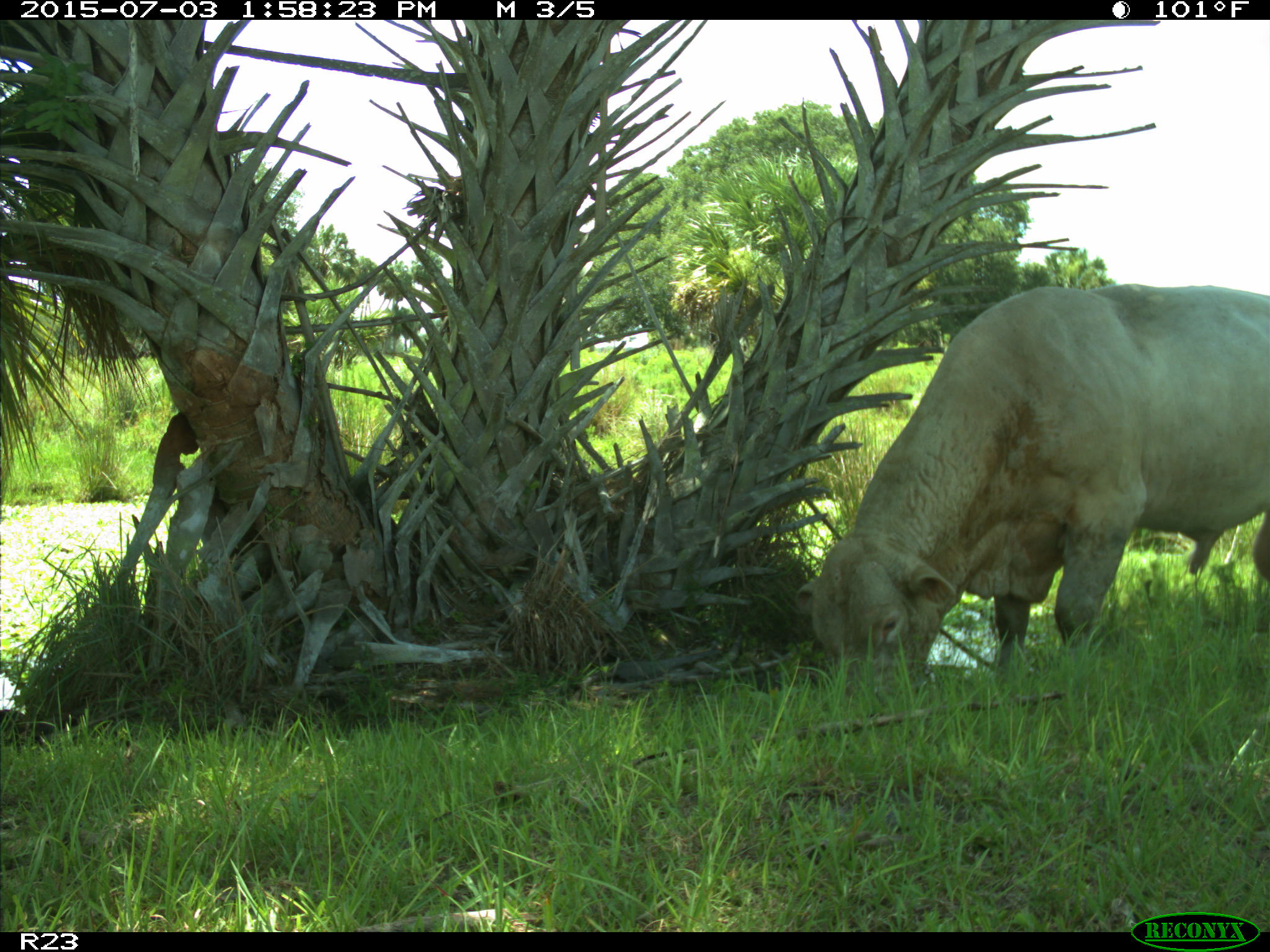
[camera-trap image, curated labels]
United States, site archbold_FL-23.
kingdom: Animalia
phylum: Chordata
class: Mammalia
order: Artiodactyla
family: Bovidae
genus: Bos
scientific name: Bos taurus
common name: domestic cow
Bos taurus (domestic cow).